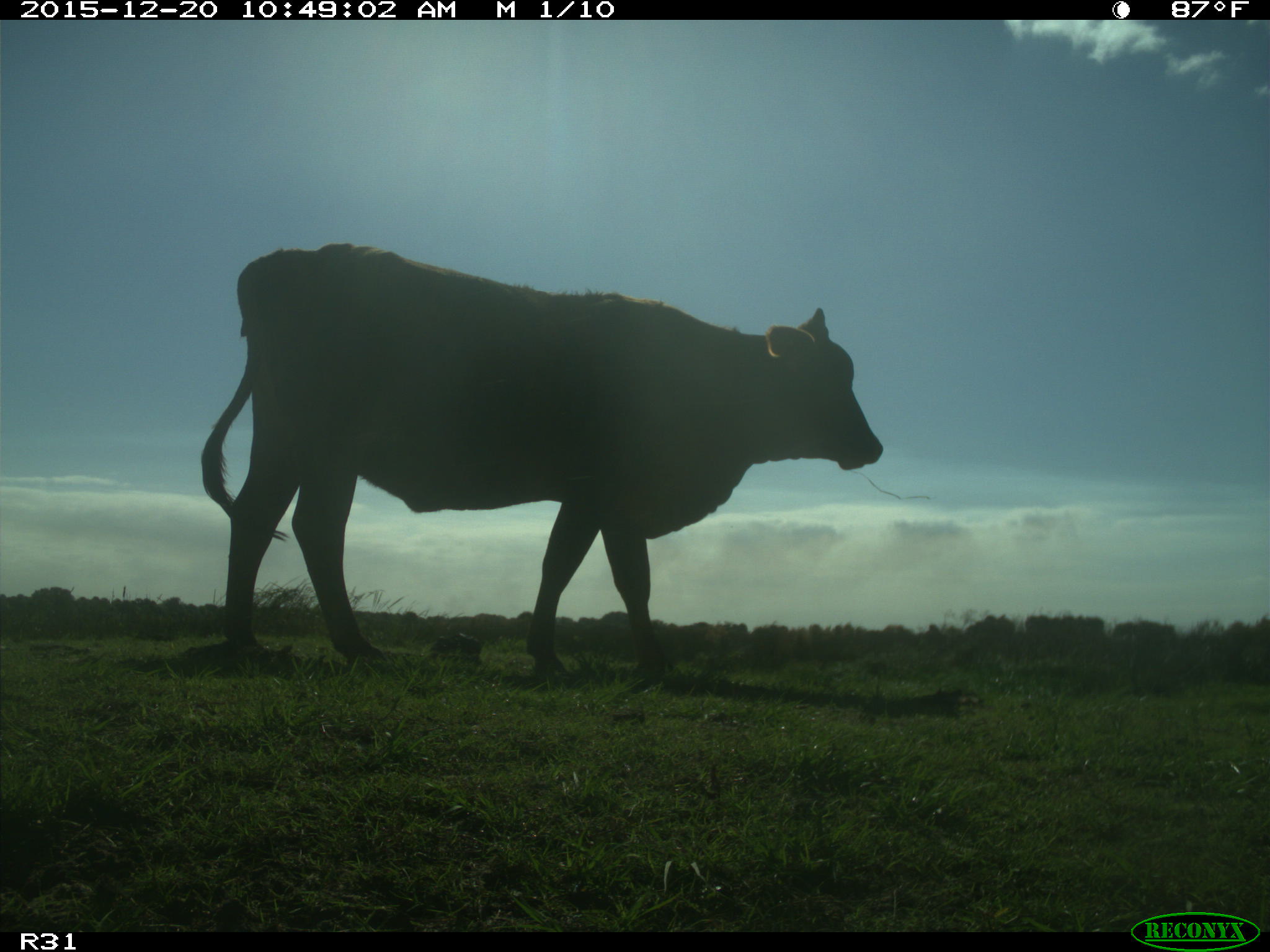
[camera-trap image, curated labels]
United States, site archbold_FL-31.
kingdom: Animalia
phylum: Chordata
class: Mammalia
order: Artiodactyla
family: Bovidae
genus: Bos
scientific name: Bos taurus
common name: domestic cow